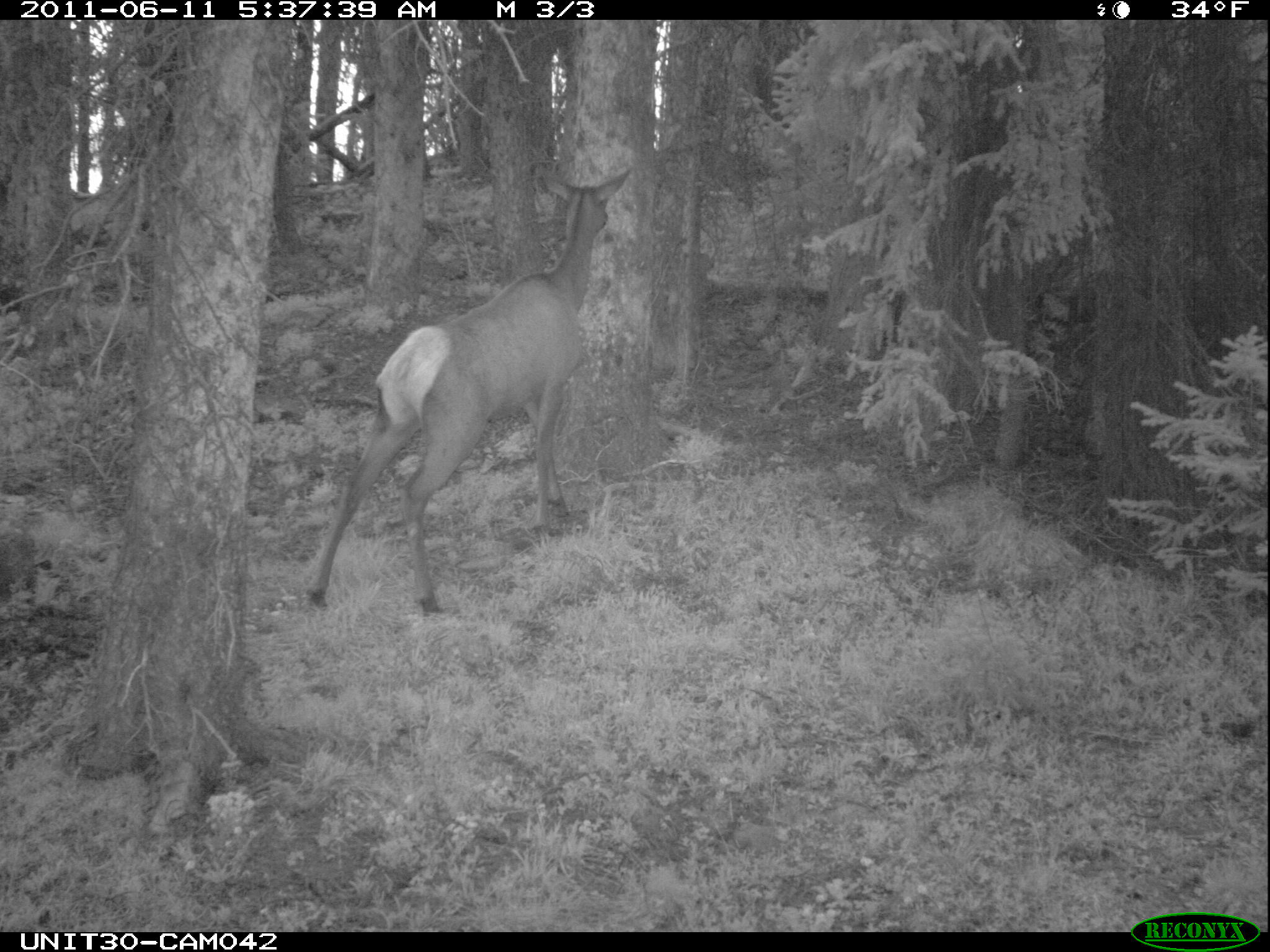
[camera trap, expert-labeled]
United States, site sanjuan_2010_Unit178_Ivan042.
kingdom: Animalia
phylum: Chordata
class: Mammalia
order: Artiodactyla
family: Cervidae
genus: Cervus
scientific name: Cervus elaphus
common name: red deer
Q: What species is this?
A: Cervus elaphus (red deer).